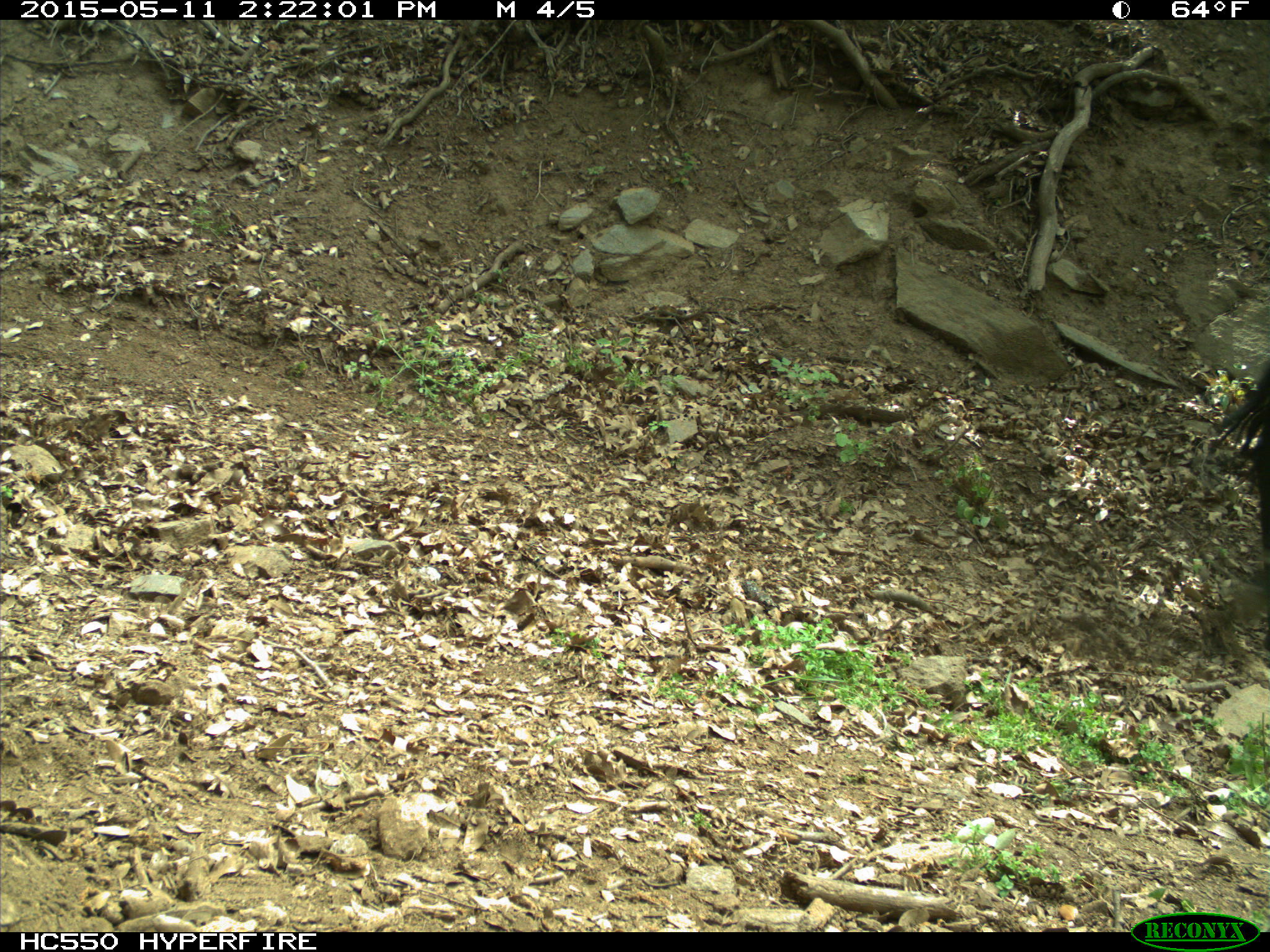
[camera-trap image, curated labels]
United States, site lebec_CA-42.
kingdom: Animalia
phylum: Chordata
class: Mammalia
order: Artiodactyla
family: Bovidae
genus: Bos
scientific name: Bos taurus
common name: domestic cow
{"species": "Bos taurus (domestic cow)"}